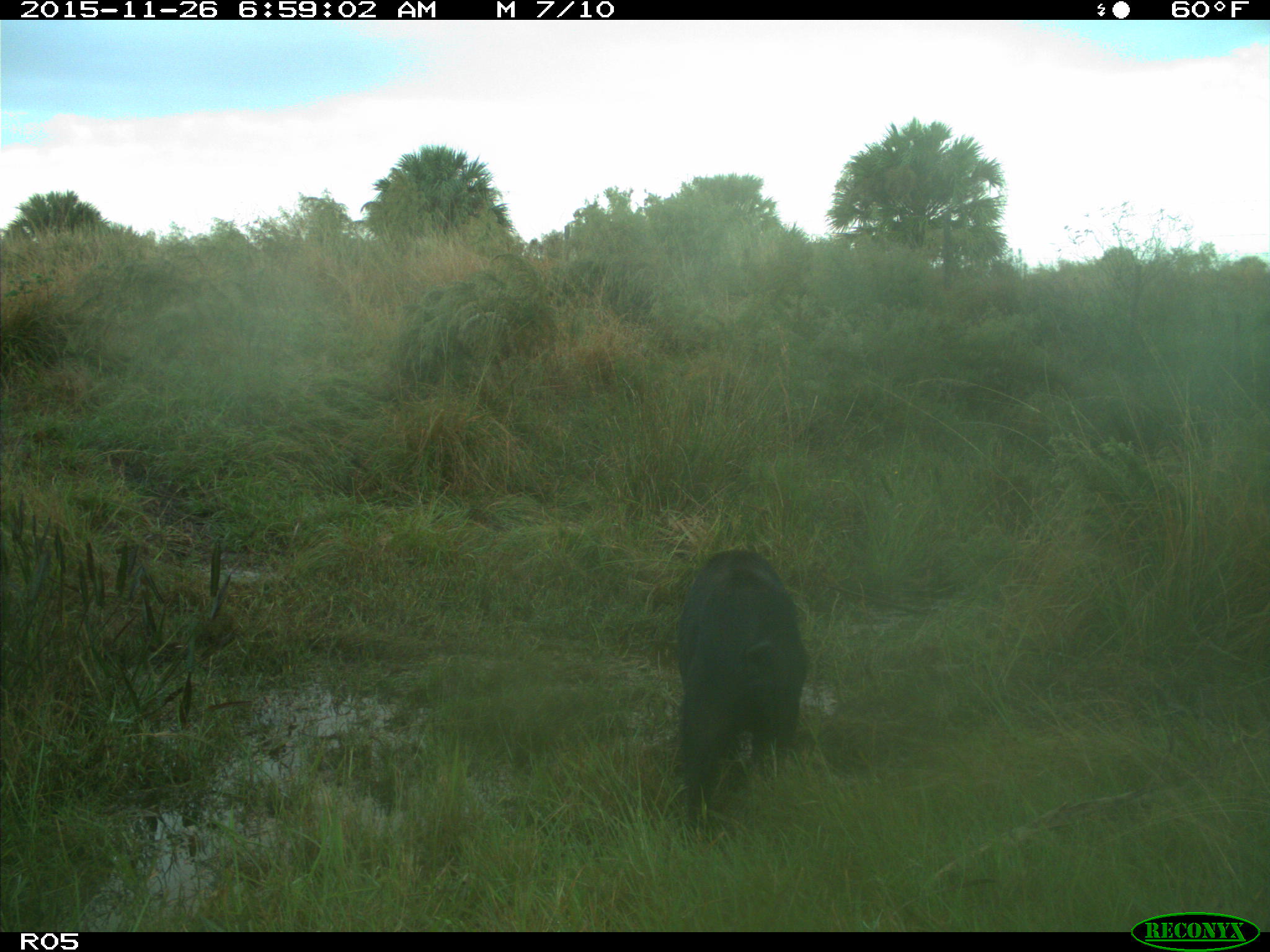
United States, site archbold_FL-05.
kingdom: Animalia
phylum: Chordata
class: Mammalia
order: Artiodactyla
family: Suidae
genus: Sus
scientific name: Sus scrofa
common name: wild boar